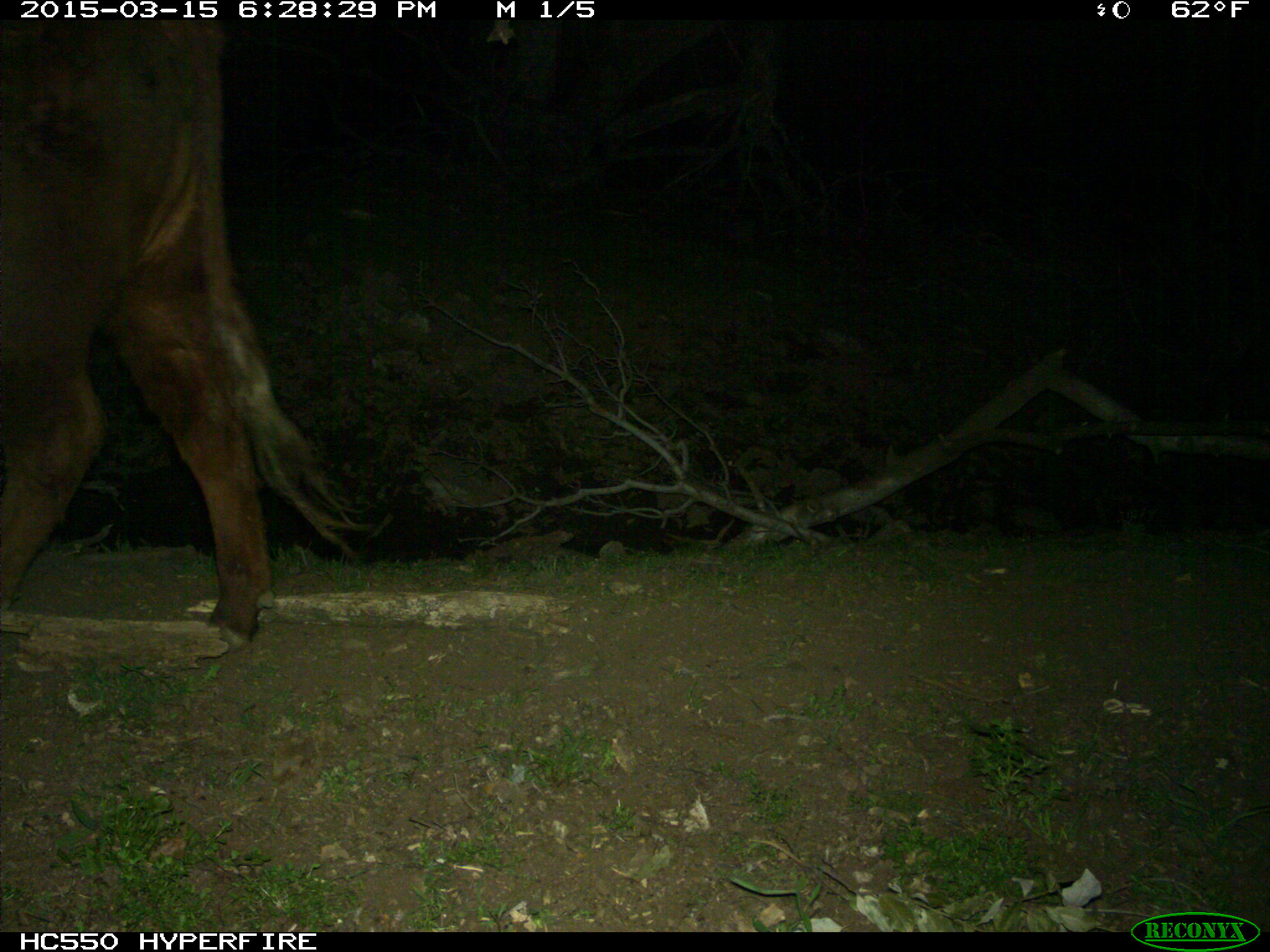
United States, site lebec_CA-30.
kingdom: Animalia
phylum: Chordata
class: Mammalia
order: Artiodactyla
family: Bovidae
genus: Bos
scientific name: Bos taurus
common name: domestic cow